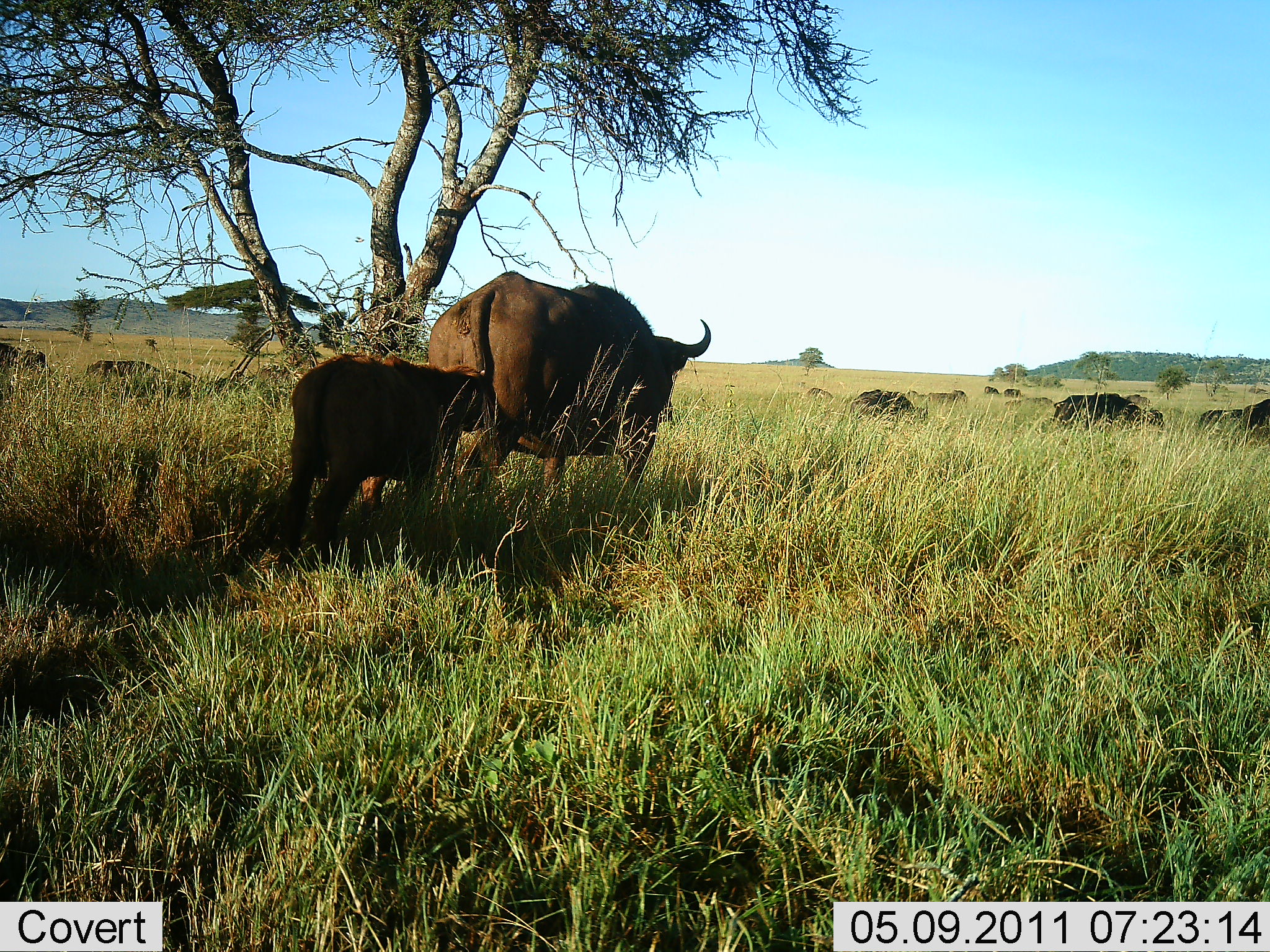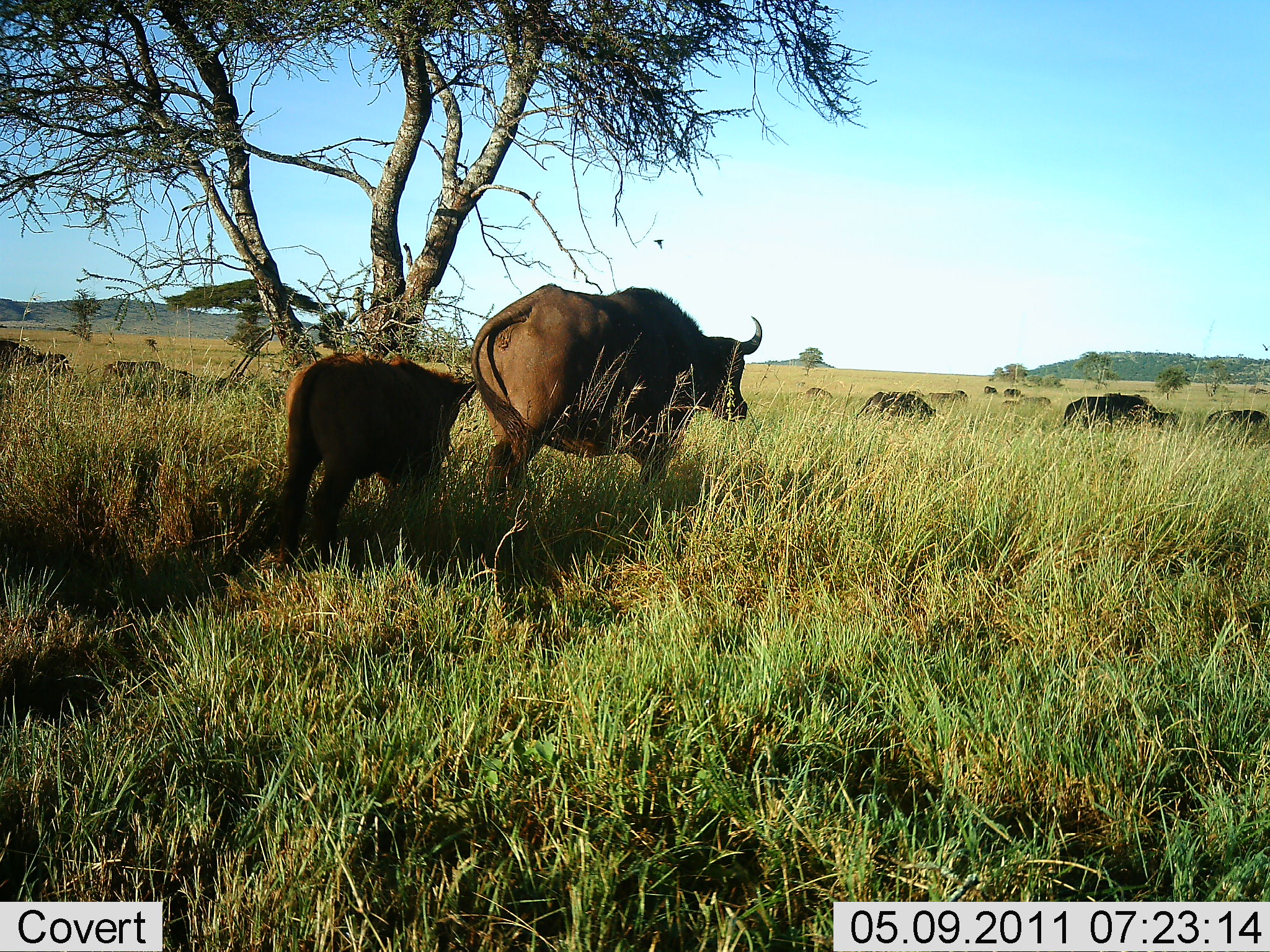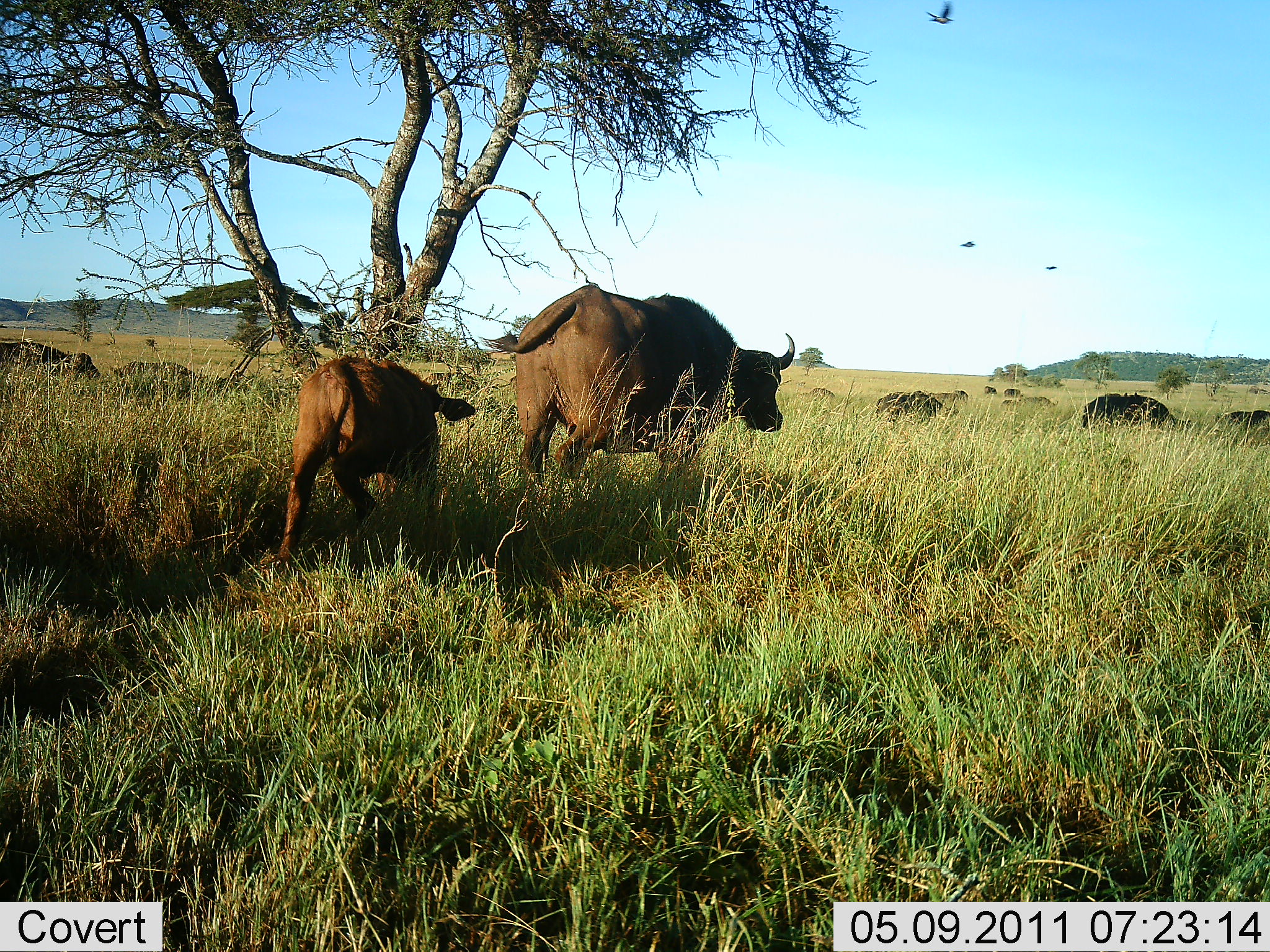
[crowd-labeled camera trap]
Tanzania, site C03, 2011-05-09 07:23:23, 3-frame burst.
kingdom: Animalia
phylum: Chordata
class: Mammalia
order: Artiodactyla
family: Bovidae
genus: Syncerus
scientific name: Syncerus caffer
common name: cape buffalo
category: buffalo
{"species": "buffalo (cape buffalo) (Syncerus caffer)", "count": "11-50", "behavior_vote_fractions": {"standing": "7%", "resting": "0%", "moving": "93%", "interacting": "0%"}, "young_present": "87%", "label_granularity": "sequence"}